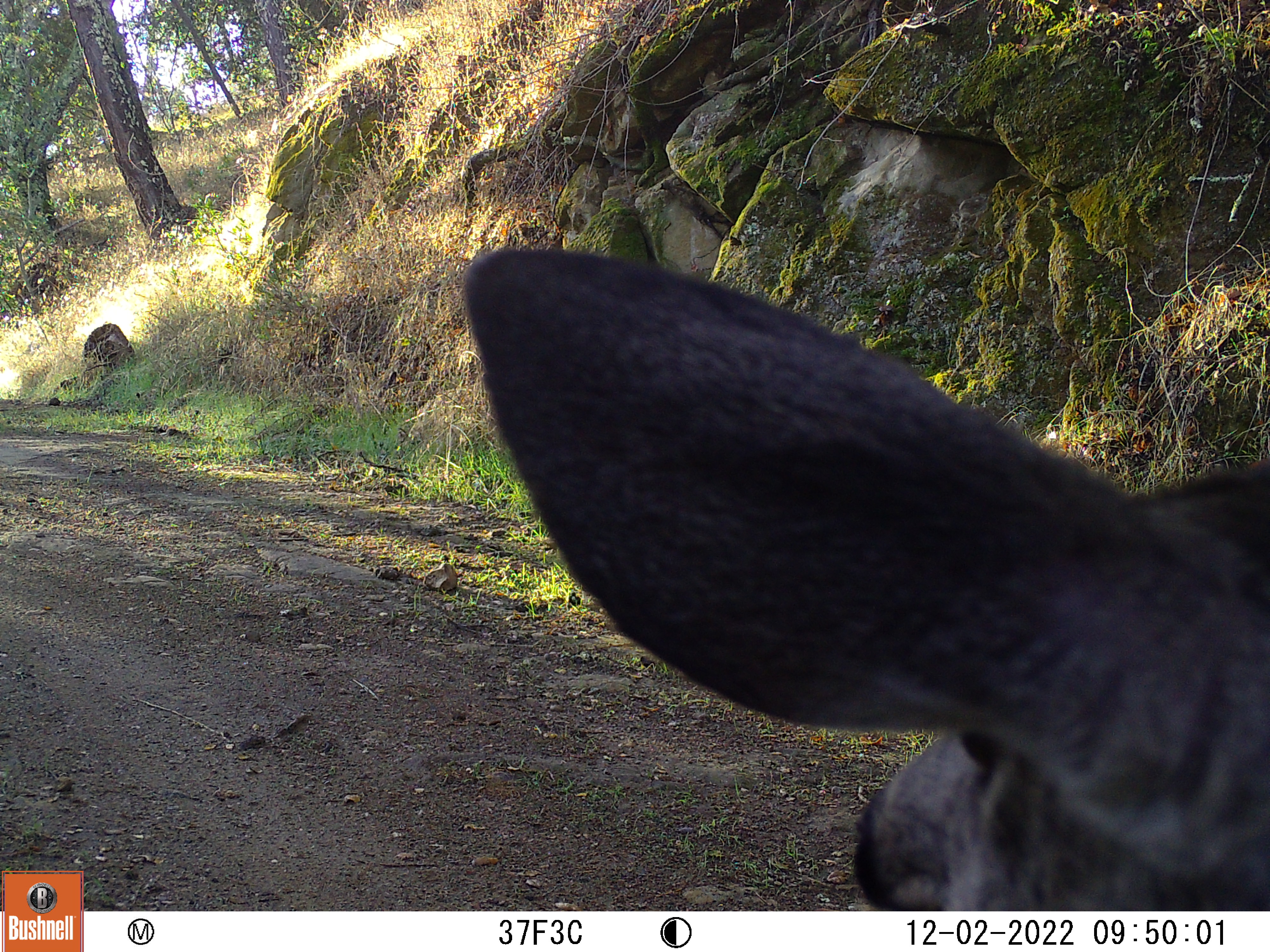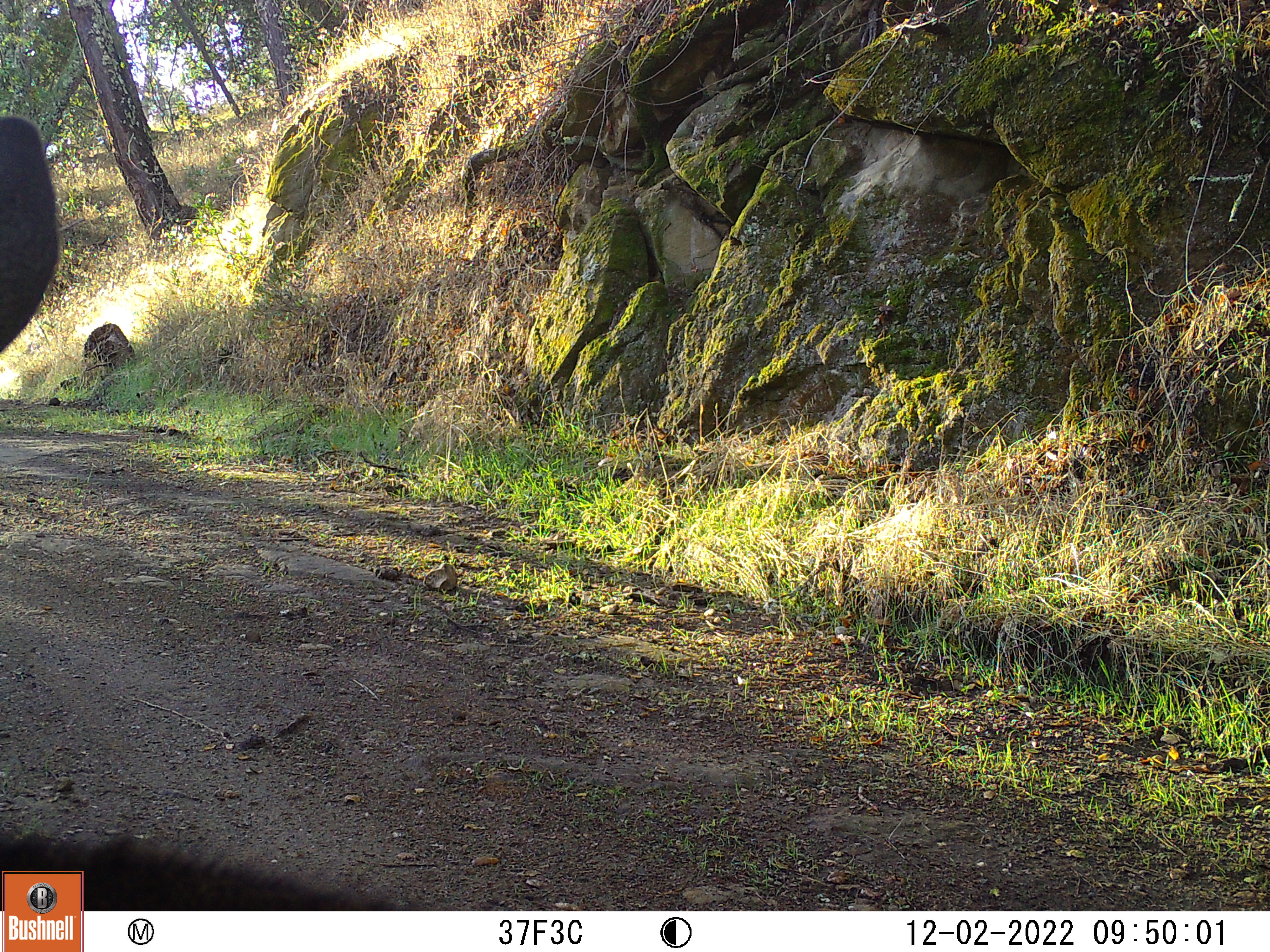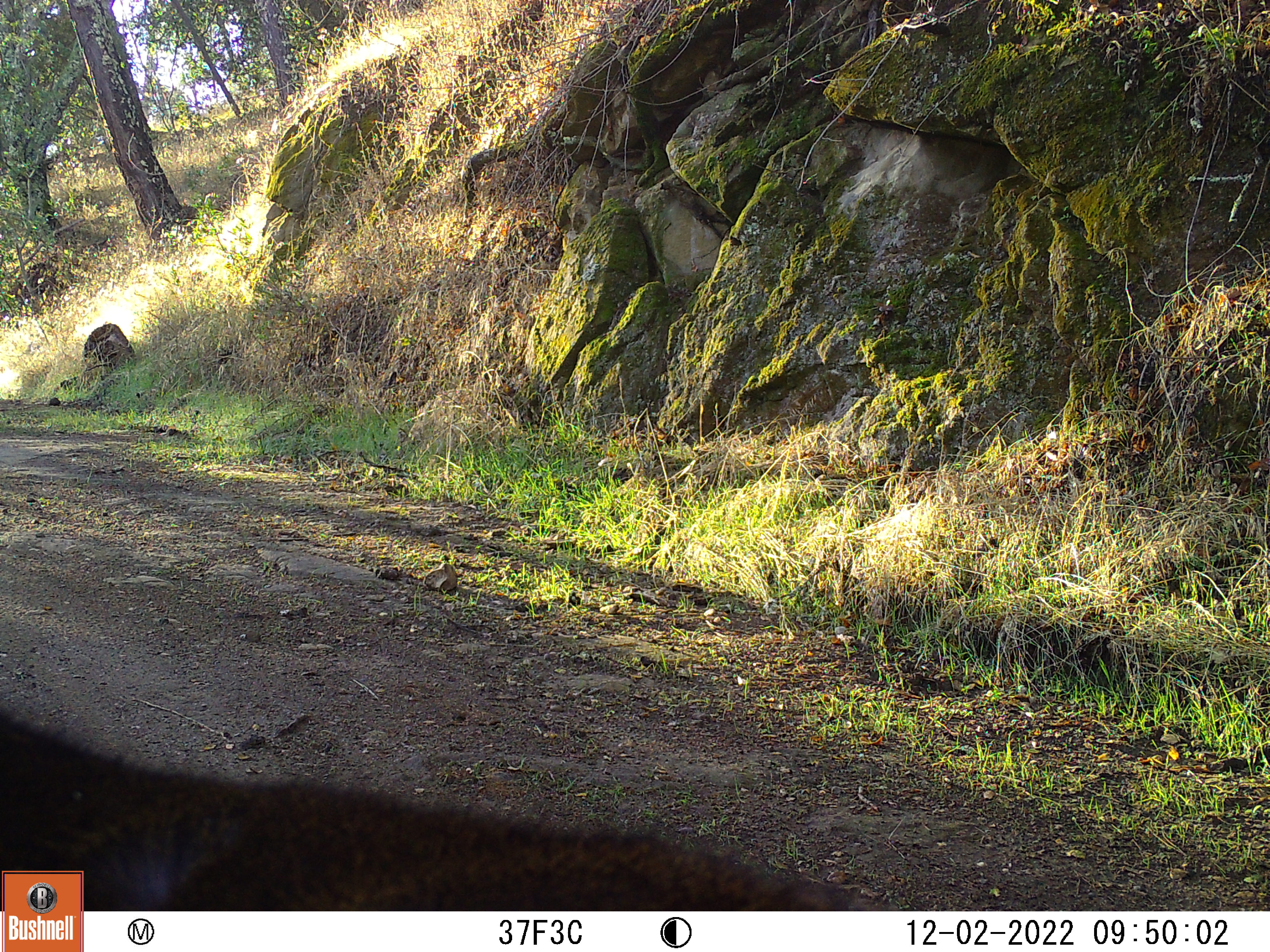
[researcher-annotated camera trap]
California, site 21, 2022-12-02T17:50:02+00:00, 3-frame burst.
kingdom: Animalia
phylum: Chordata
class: Mammalia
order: Artiodactyla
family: Cervidae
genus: Odocoileus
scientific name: Odocoileus hemionus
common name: mule deer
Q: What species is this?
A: Mule deer (Odocoileus hemionus).